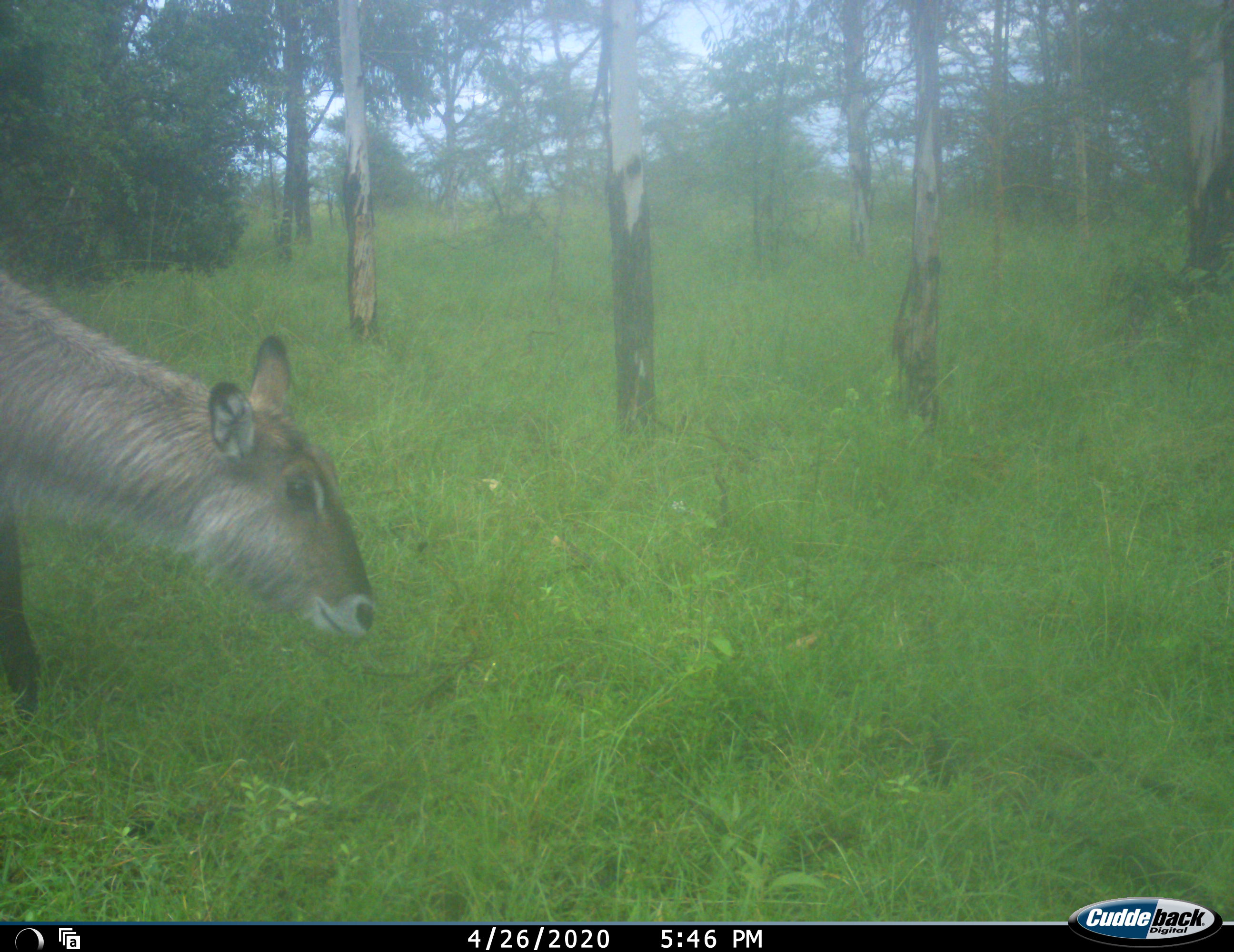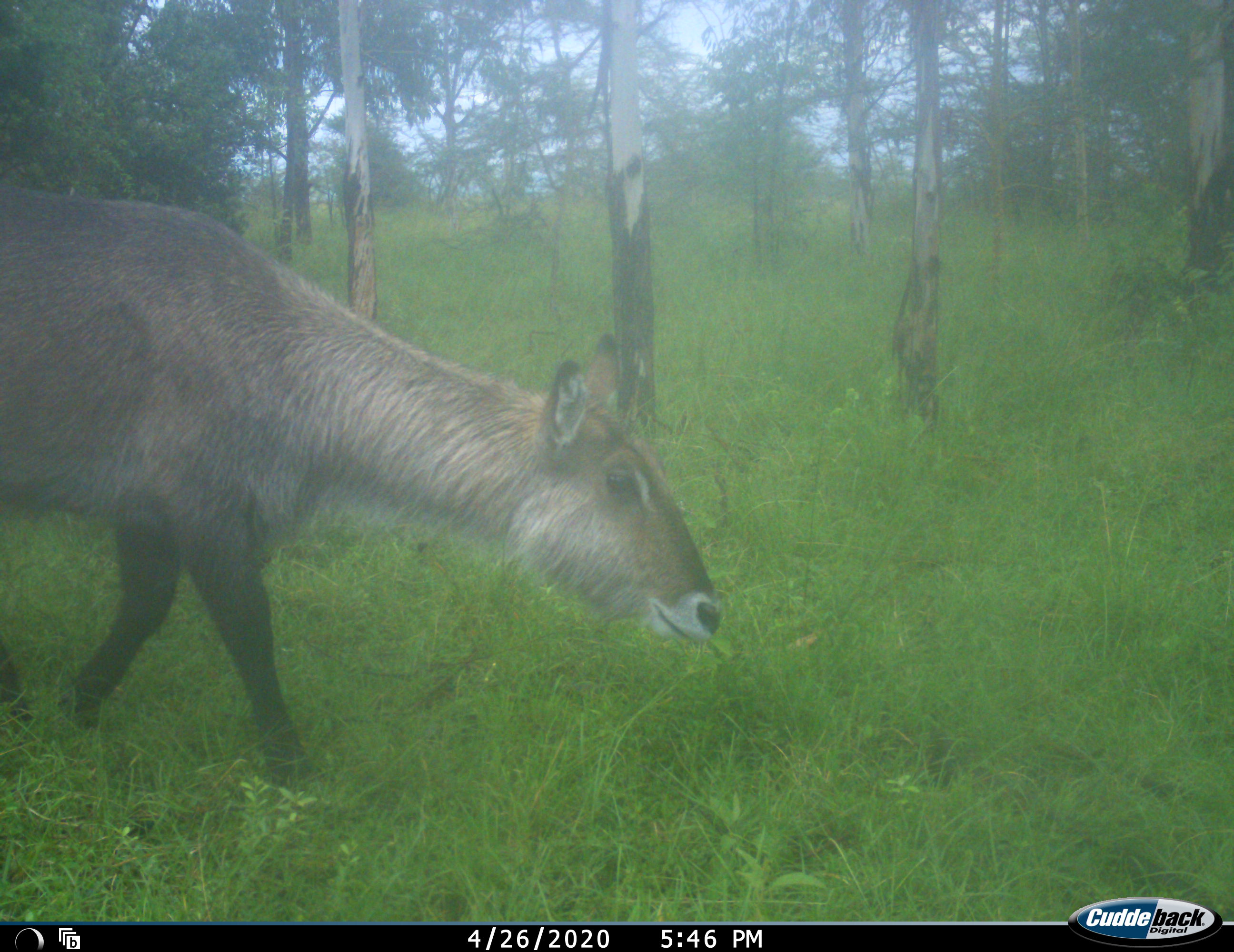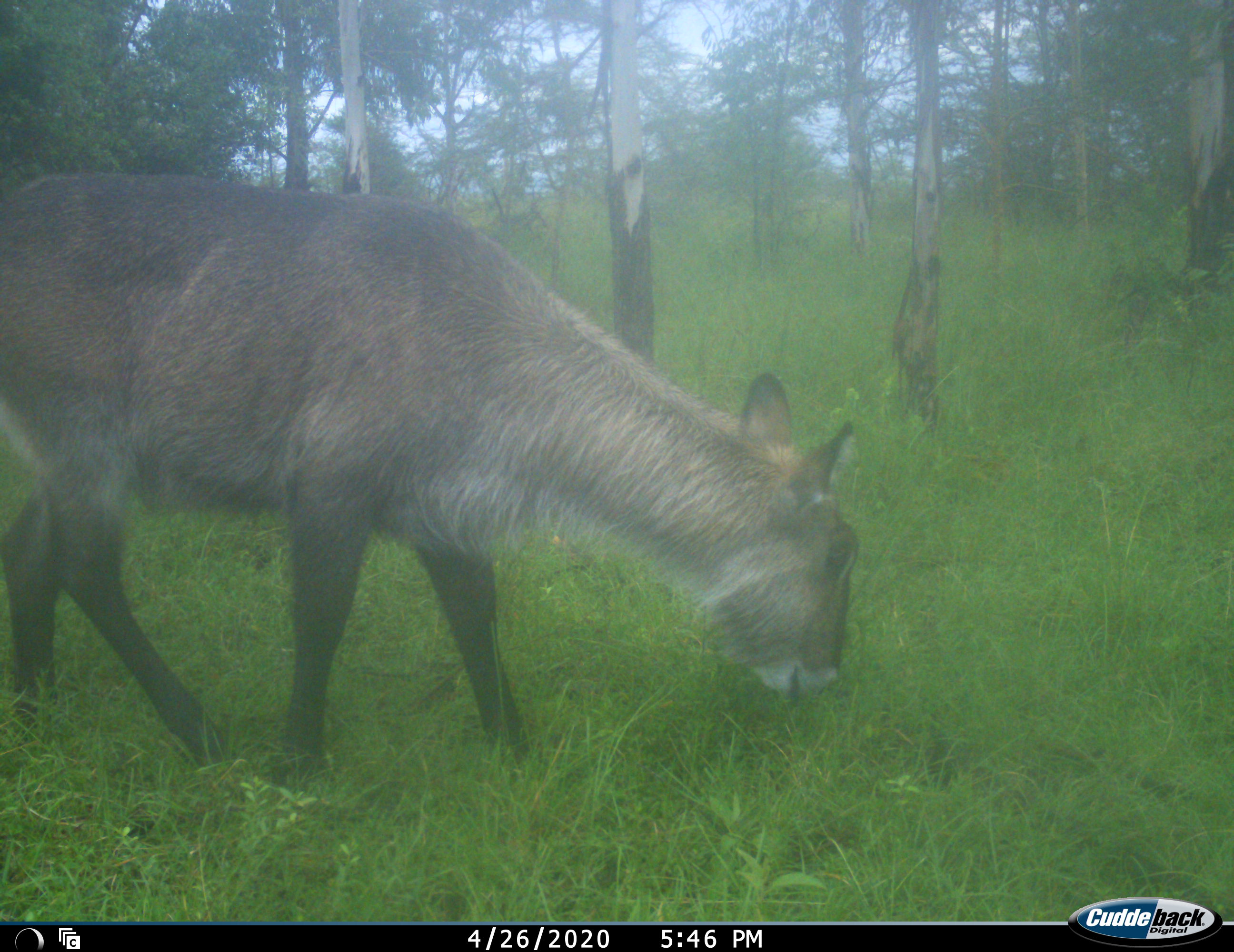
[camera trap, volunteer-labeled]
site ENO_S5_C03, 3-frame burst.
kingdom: Animalia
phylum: Chordata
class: Mammalia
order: Artiodactyla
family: Bovidae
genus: Kobus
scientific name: Kobus ellipsiprymnus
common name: waterbuck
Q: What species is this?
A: Waterbuck (Kobus ellipsiprymnus).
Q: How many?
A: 1.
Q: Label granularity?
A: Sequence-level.